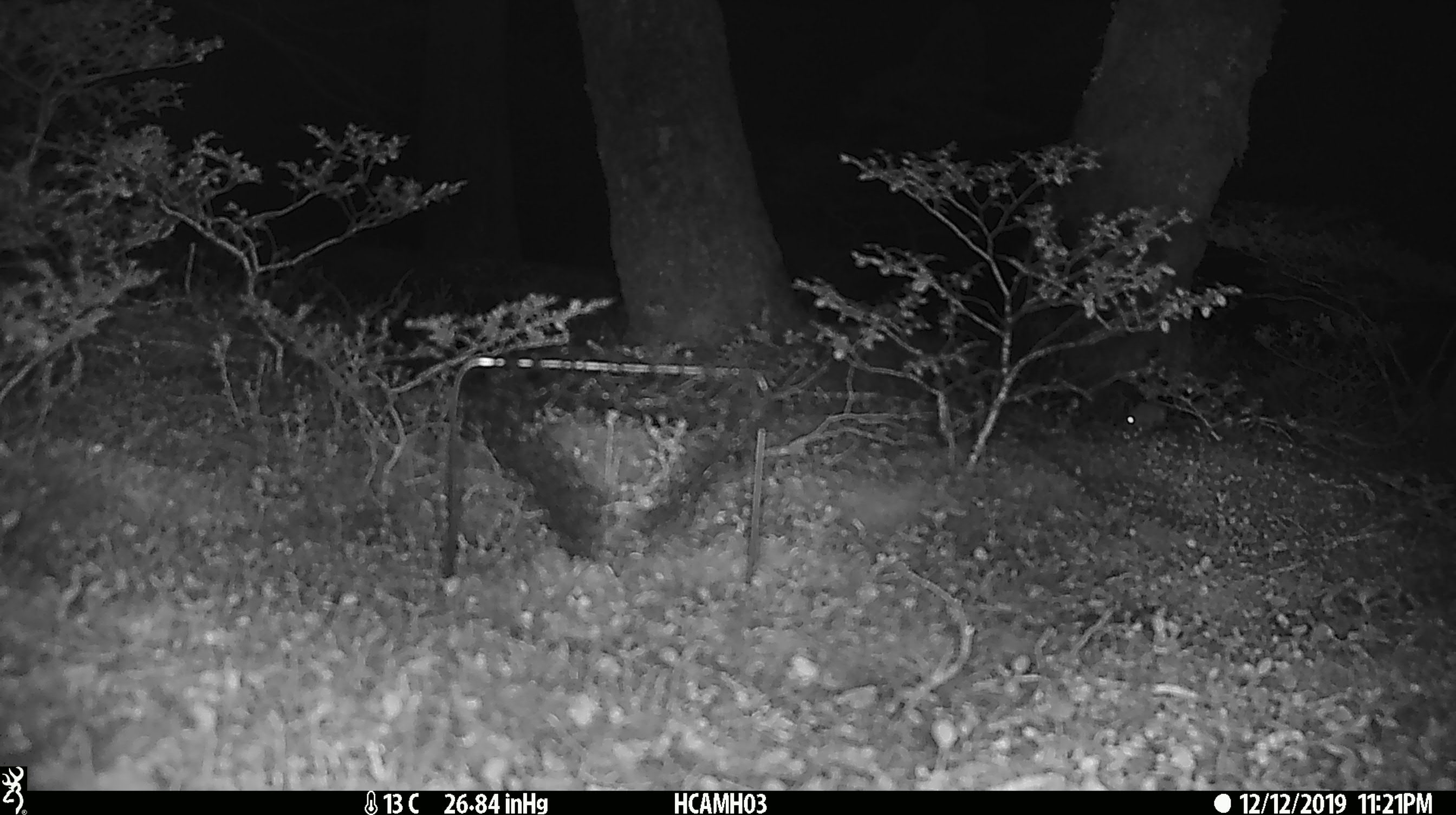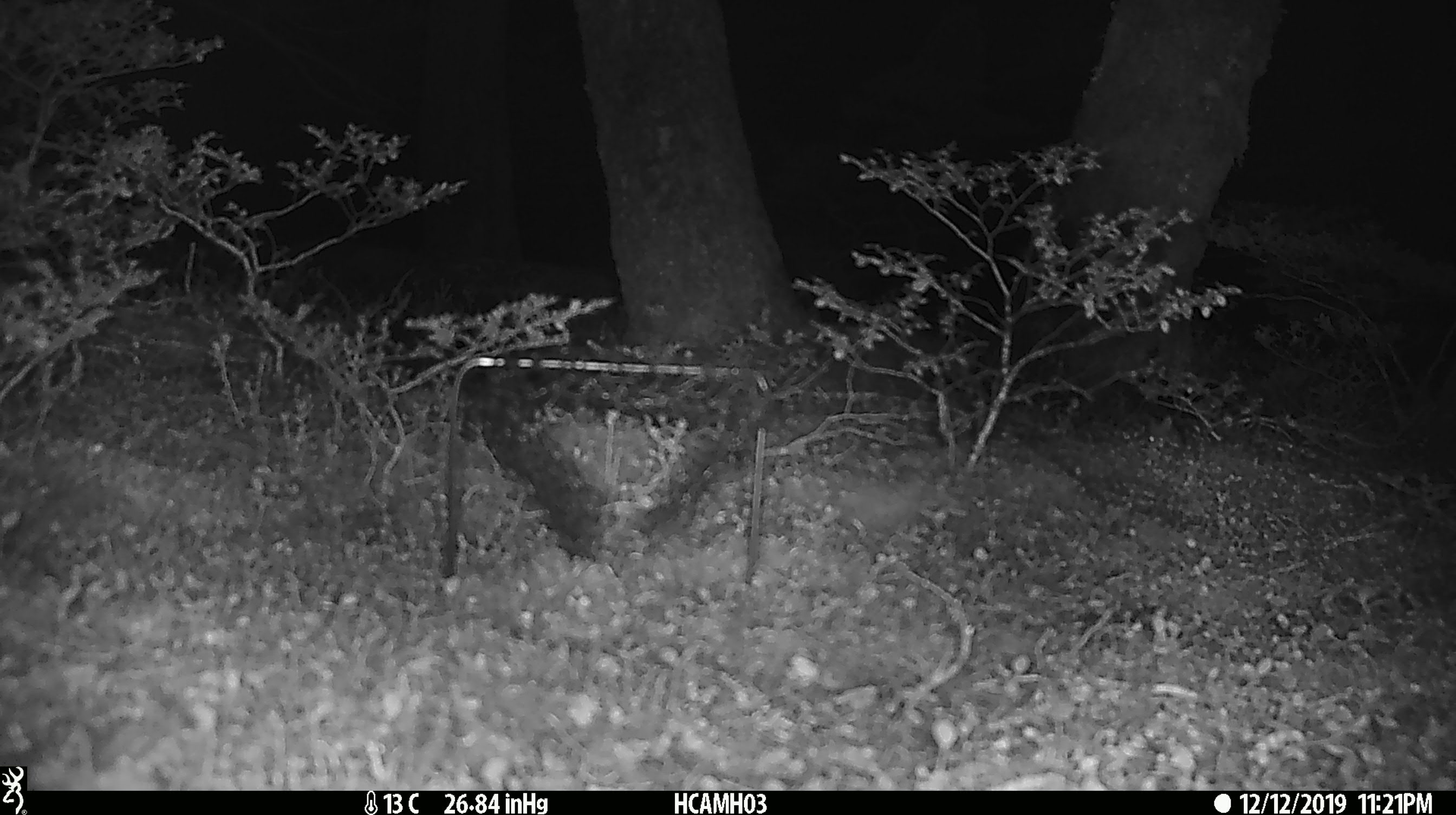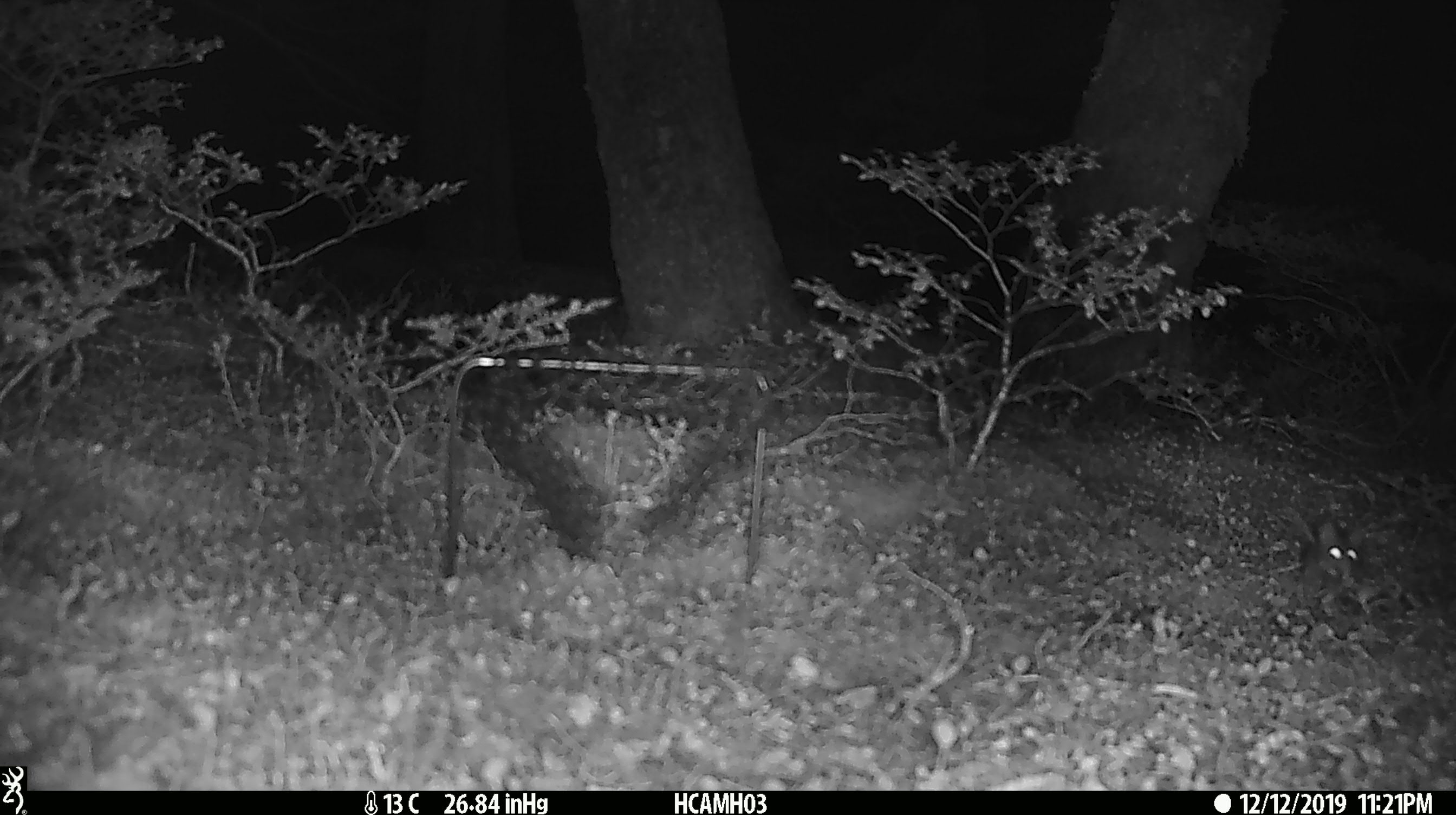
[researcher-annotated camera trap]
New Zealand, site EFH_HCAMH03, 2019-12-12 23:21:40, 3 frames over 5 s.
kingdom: Animalia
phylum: Chordata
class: Mammalia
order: Rodentia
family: Muridae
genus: Mus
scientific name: Mus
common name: mouse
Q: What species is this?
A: Mouse (Mus).